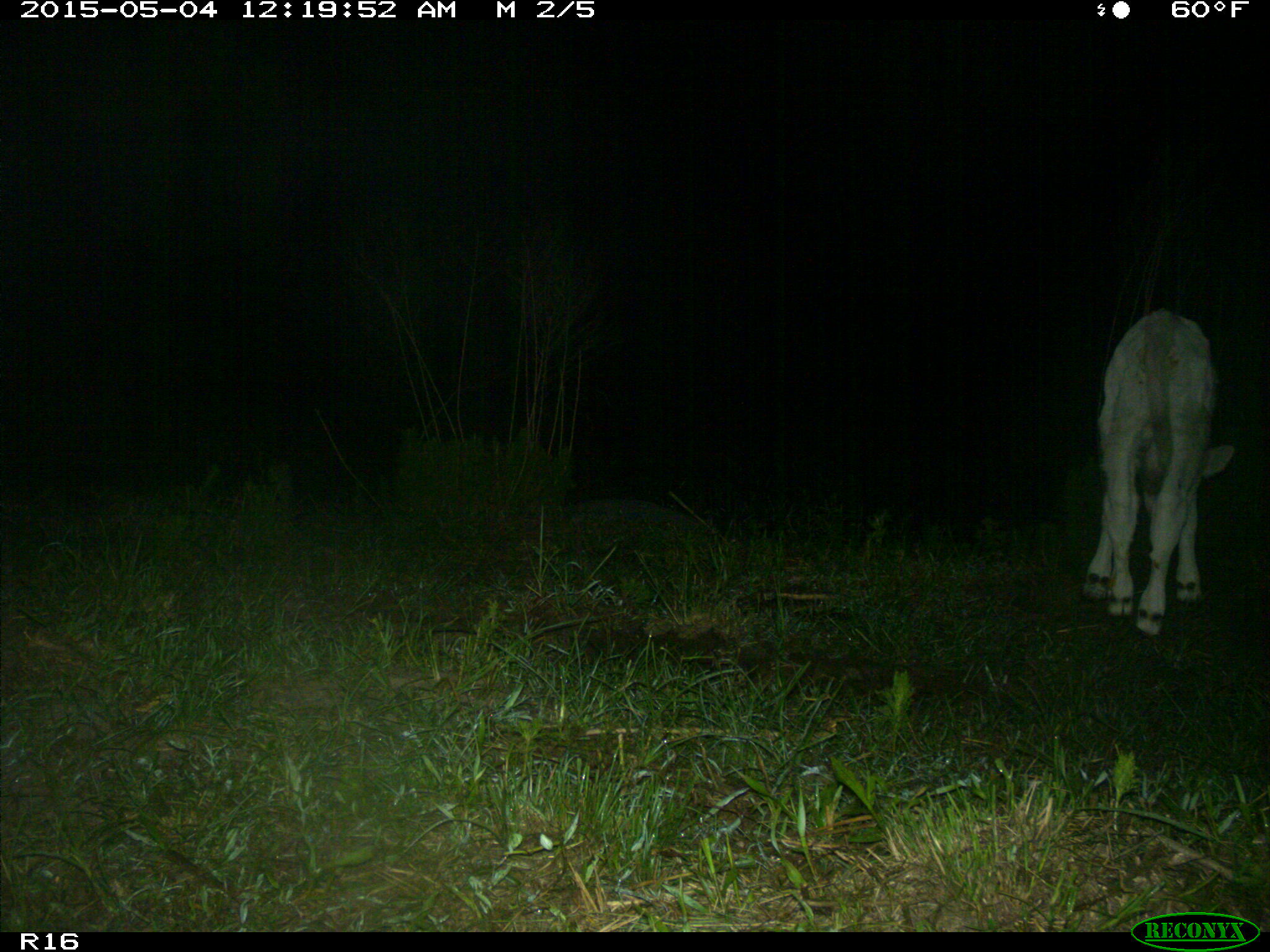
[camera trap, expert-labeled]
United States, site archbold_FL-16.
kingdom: Animalia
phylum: Chordata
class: Mammalia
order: Artiodactyla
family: Bovidae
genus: Bos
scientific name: Bos taurus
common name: domestic cow